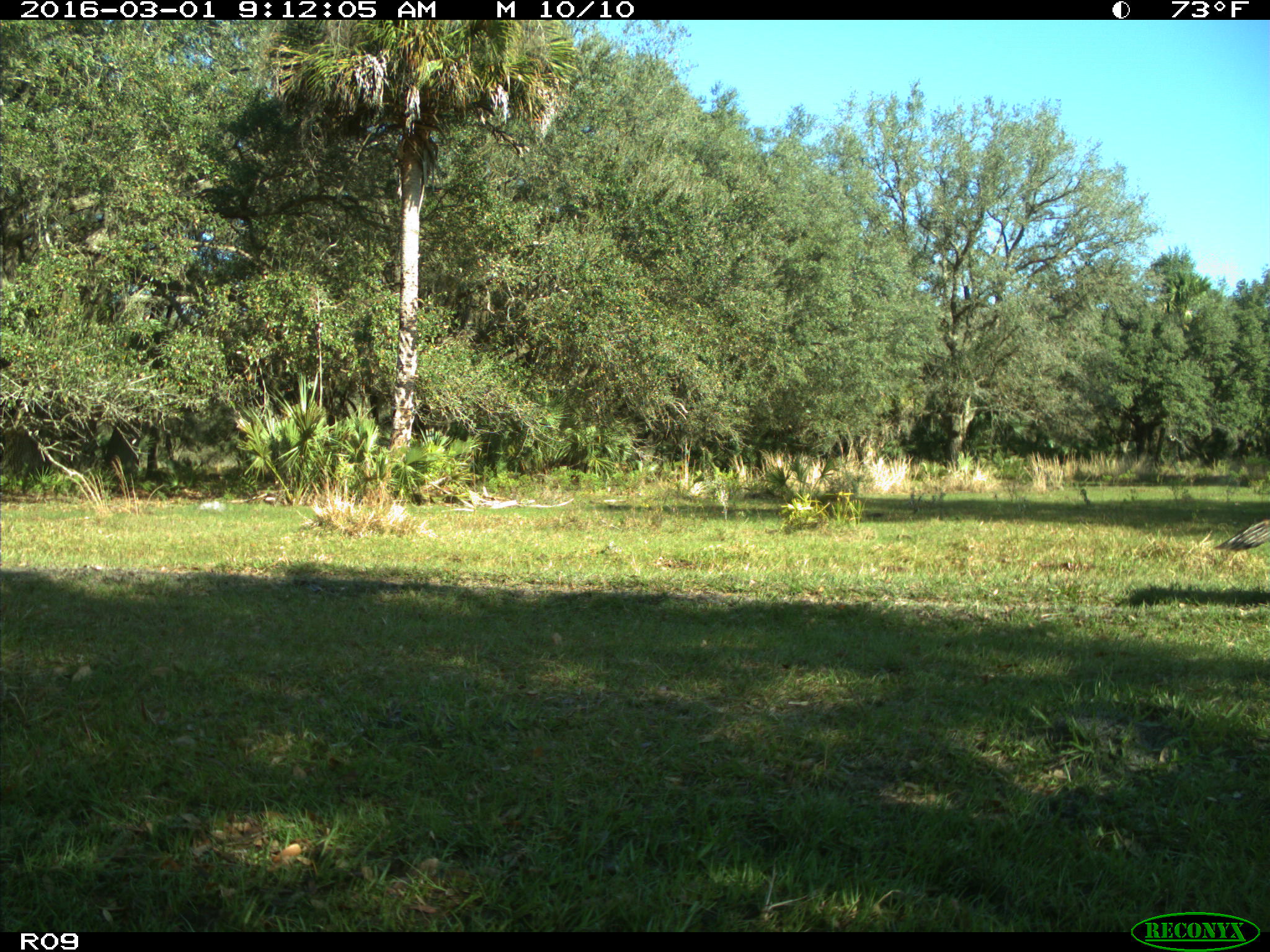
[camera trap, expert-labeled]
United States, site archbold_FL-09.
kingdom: Animalia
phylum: Chordata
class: Aves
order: Galliformes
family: Phasianidae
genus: Meleagris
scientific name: Meleagris gallopavo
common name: wild turkey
Meleagris gallopavo (wild turkey).